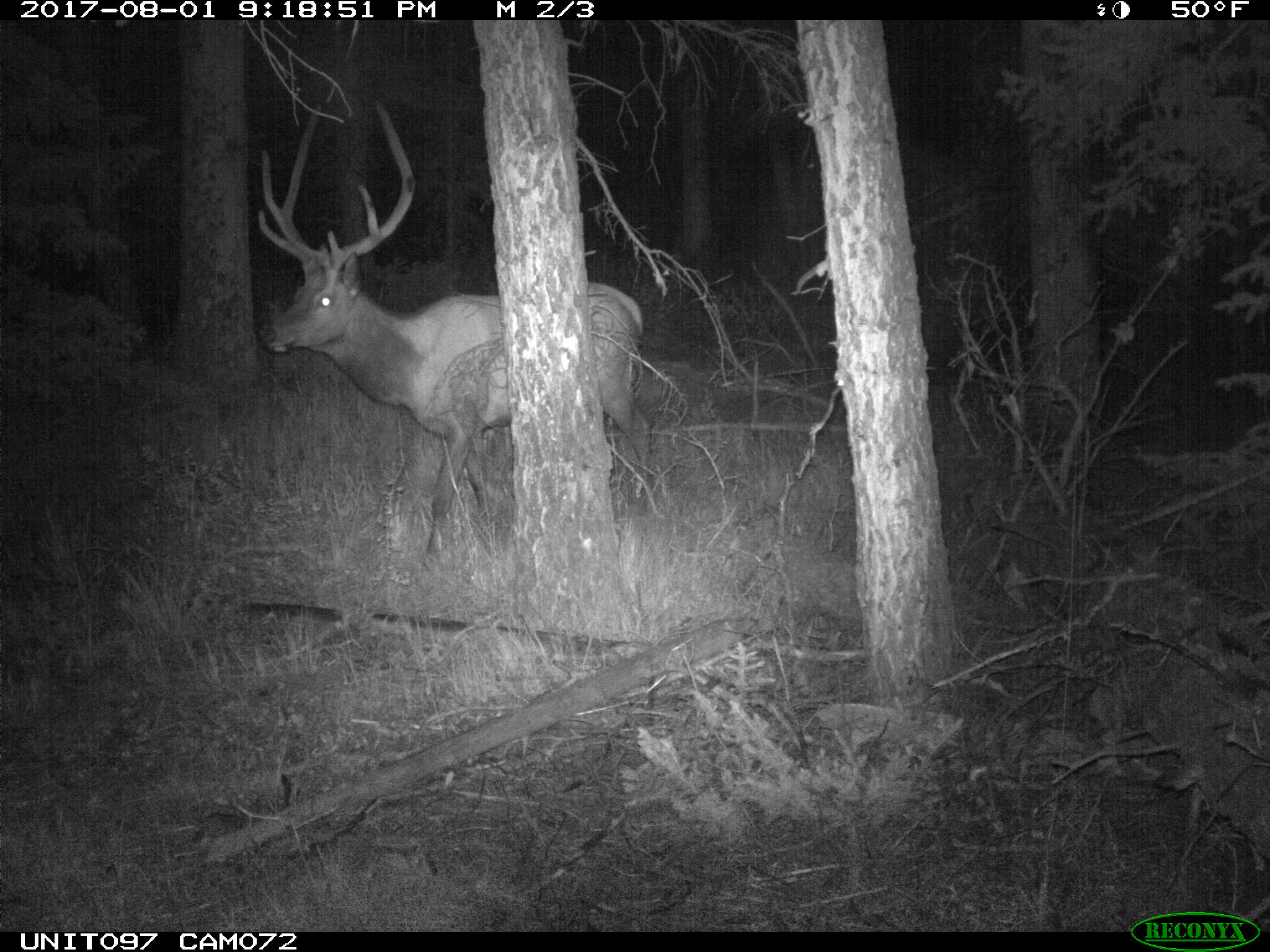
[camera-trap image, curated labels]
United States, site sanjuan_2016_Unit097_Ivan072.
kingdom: Animalia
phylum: Chordata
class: Mammalia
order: Artiodactyla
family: Cervidae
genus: Cervus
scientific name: Cervus elaphus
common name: red deer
Cervus elaphus (red deer).